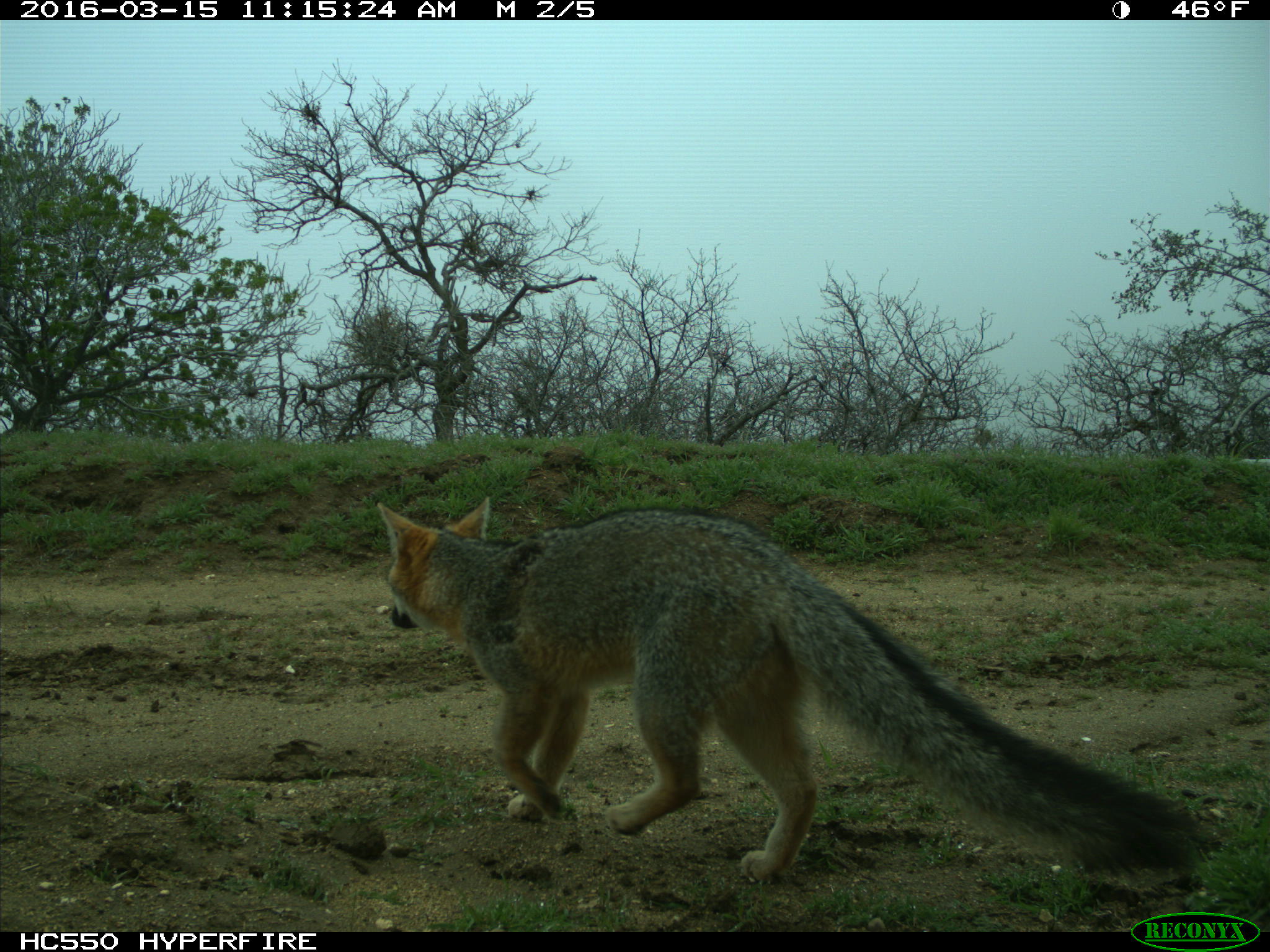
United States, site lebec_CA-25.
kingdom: Animalia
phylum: Chordata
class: Mammalia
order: Carnivora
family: Canidae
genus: Urocyon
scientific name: Urocyon cinereoargenteus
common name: gray fox